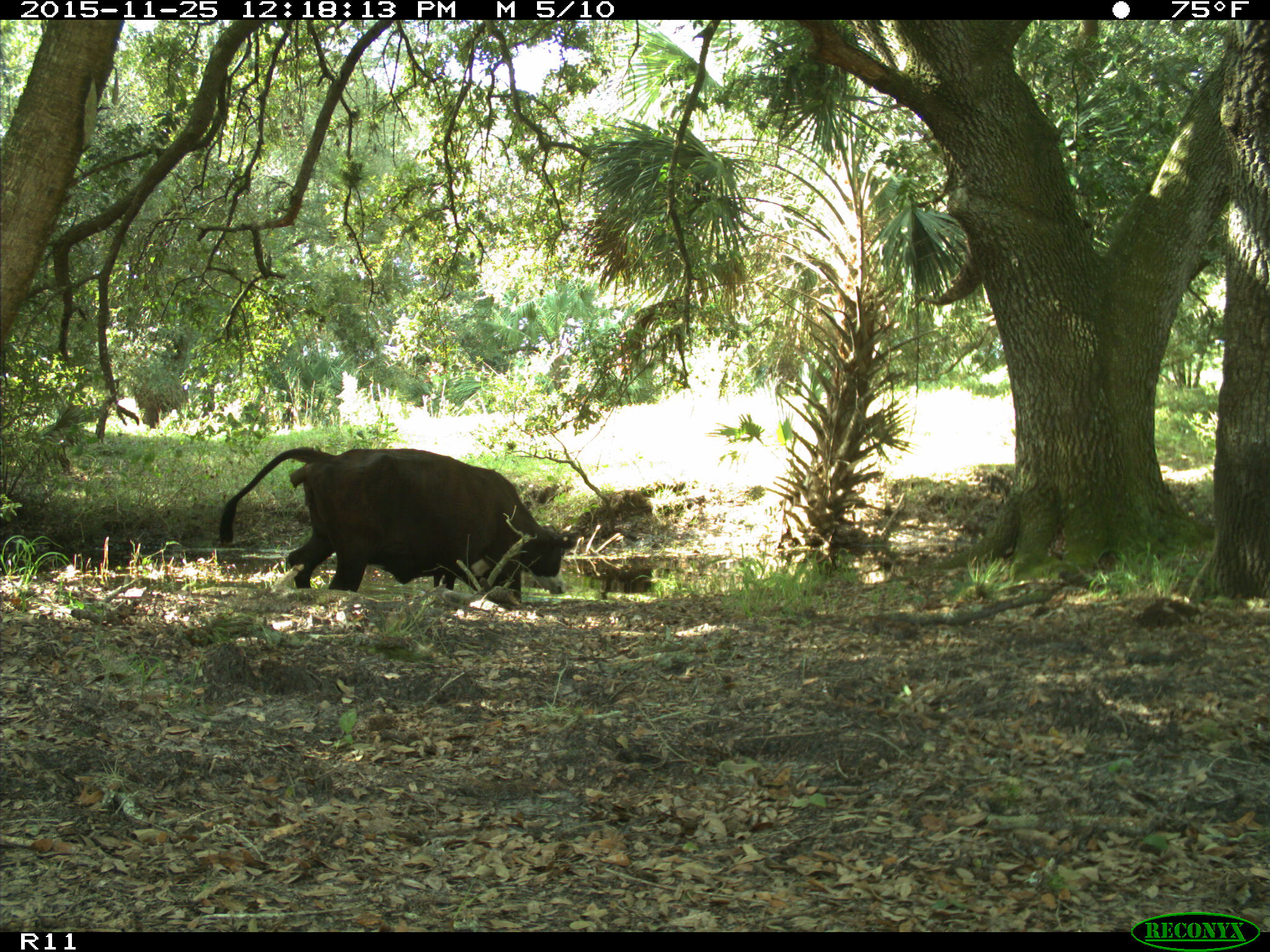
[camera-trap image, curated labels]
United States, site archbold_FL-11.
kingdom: Animalia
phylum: Chordata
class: Mammalia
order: Artiodactyla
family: Bovidae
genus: Bos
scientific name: Bos taurus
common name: domestic cow